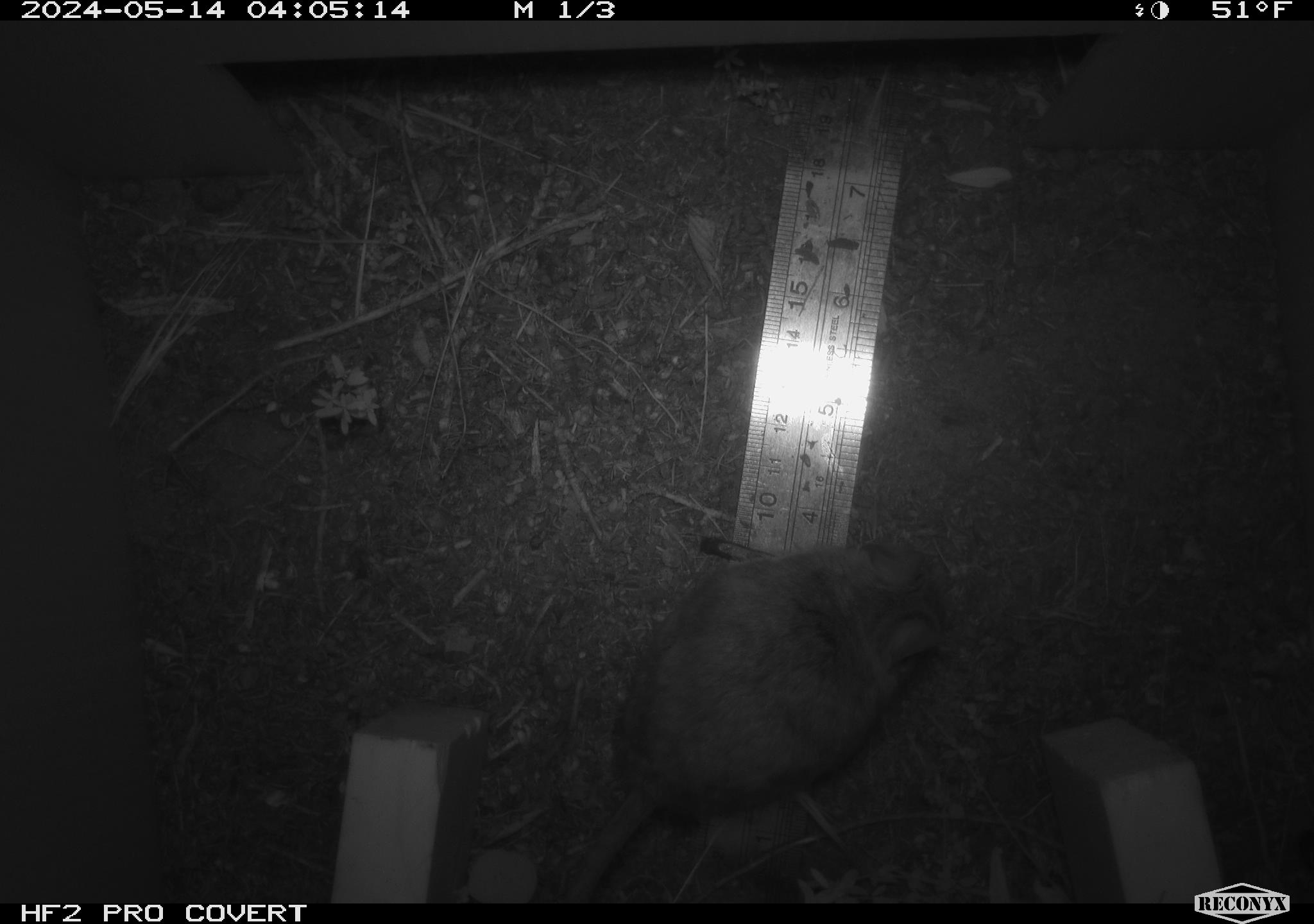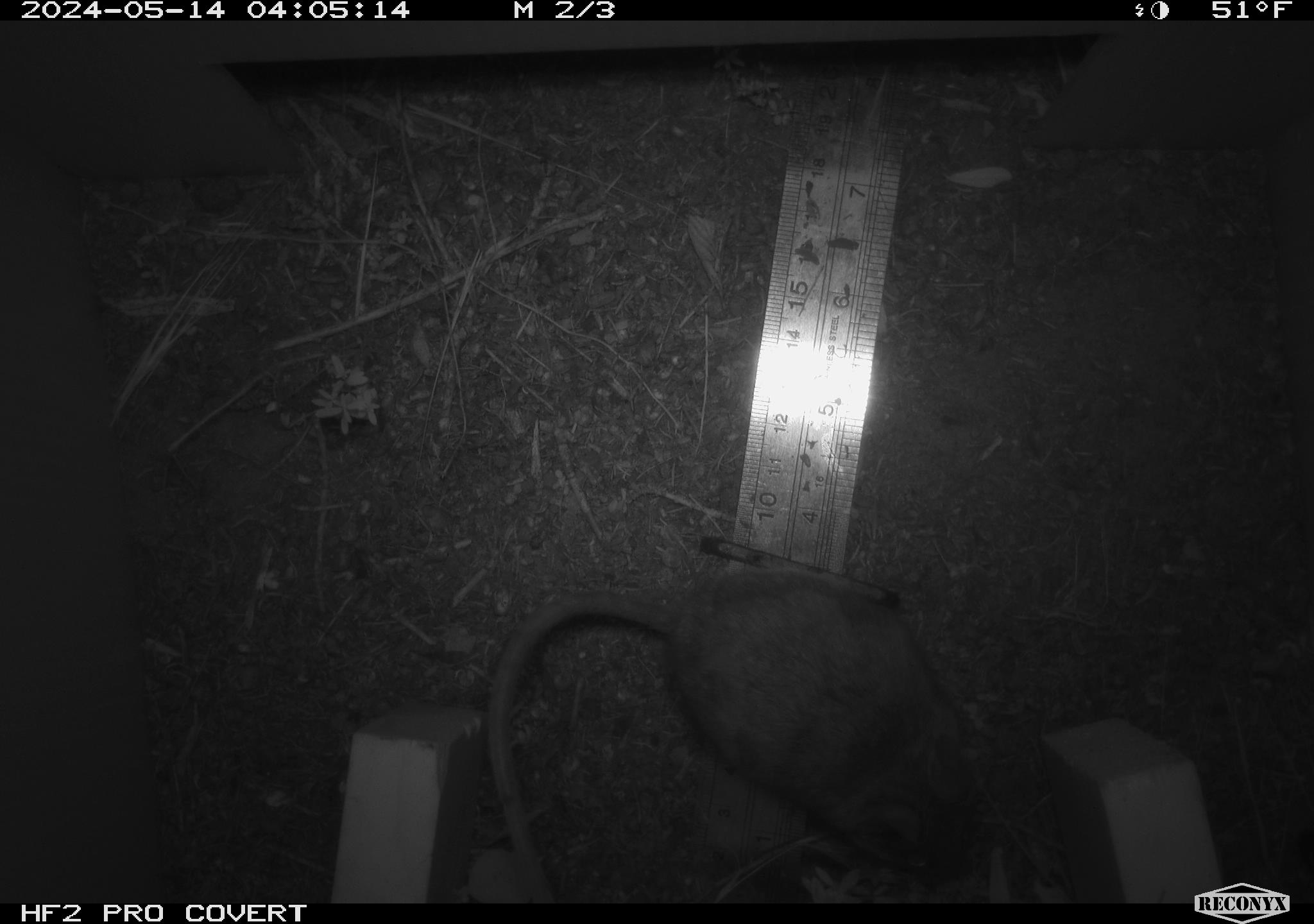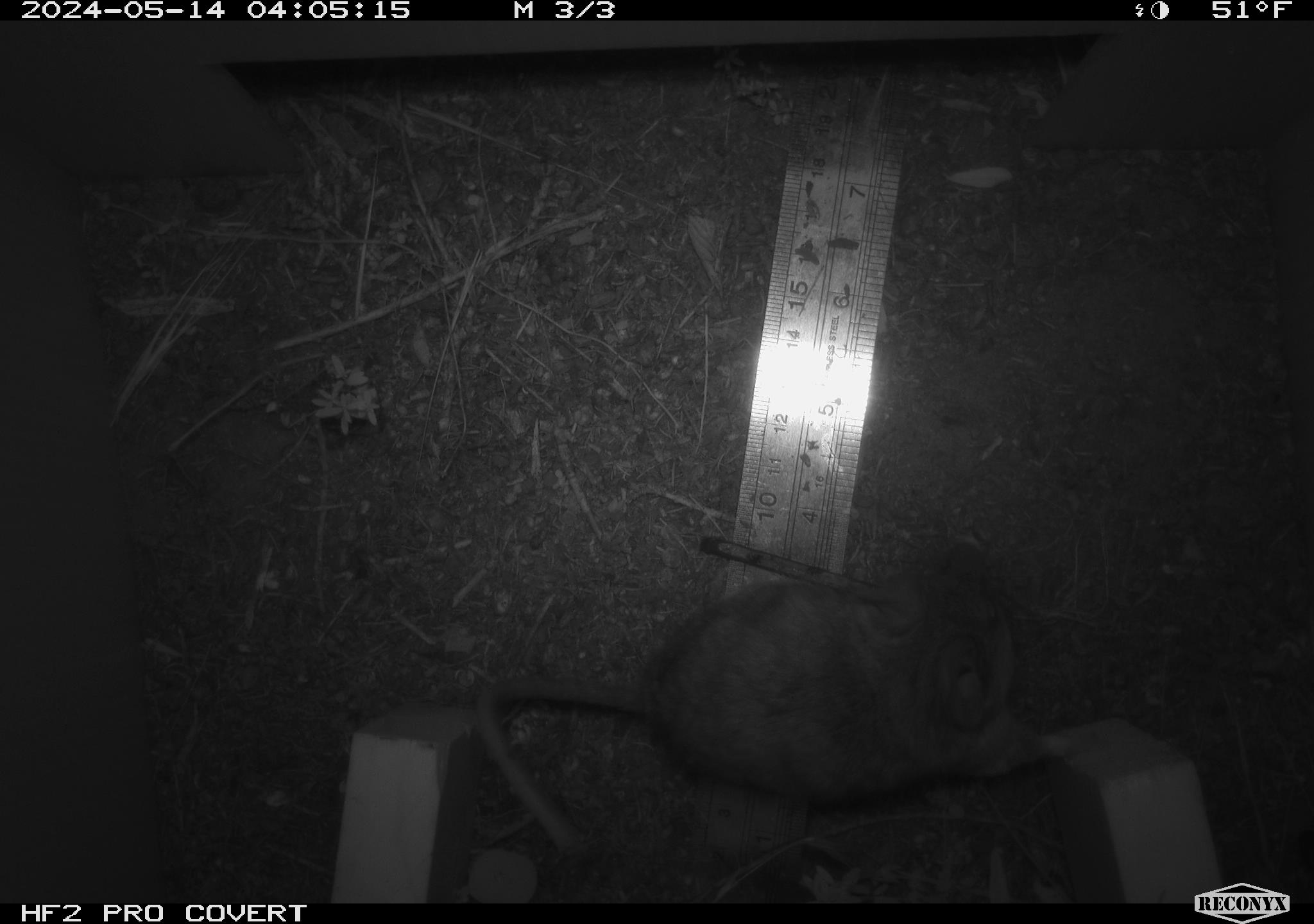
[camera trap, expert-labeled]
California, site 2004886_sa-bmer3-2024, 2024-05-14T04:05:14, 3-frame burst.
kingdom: Animalia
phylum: Chordata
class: Mammalia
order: Rodentia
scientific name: Rodentia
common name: mouse species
Mouse species (Rodentia).